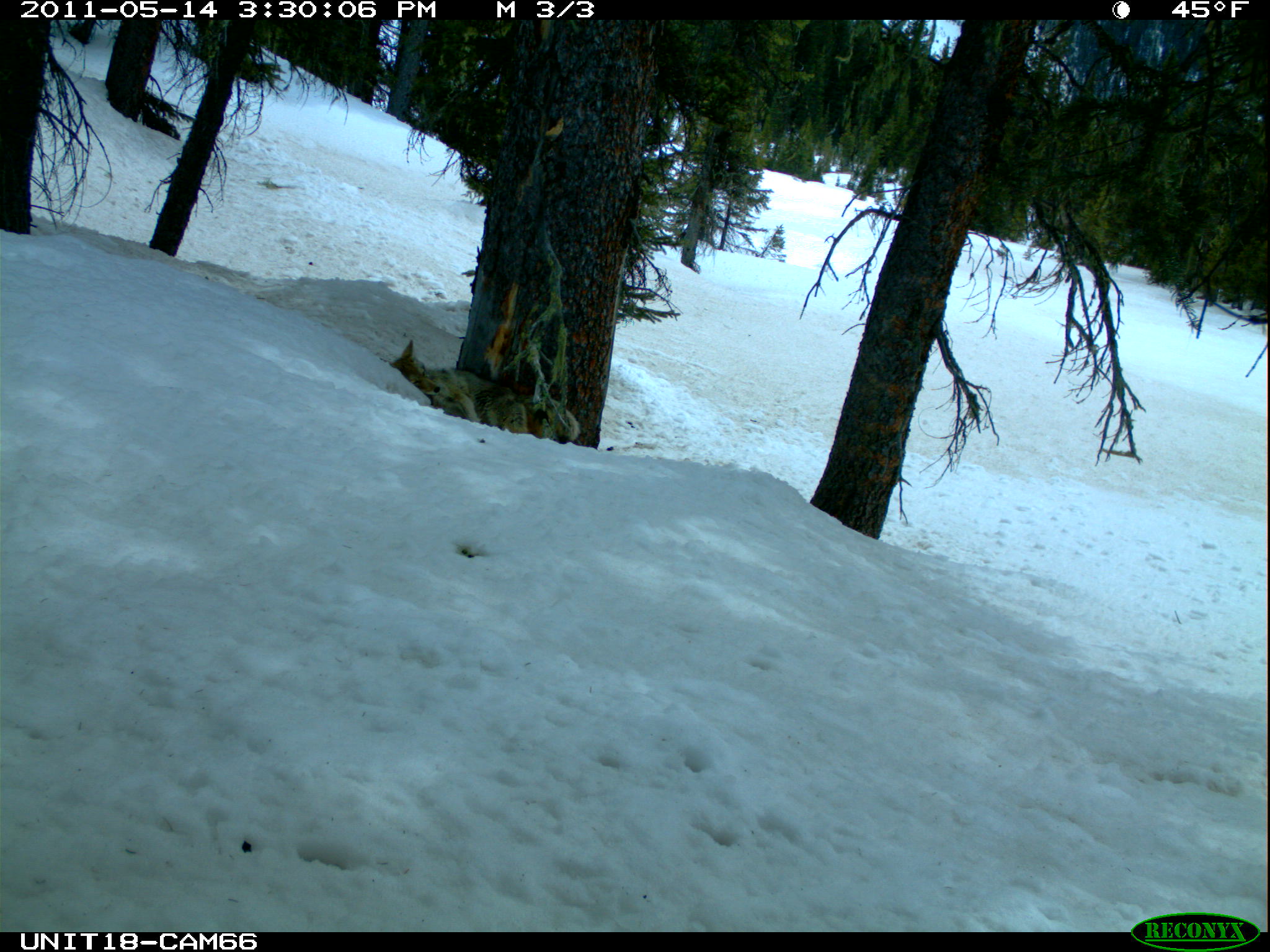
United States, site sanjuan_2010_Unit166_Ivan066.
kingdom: Animalia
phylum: Chordata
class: Mammalia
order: Carnivora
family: Canidae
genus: Canis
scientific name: Canis latrans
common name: coyote